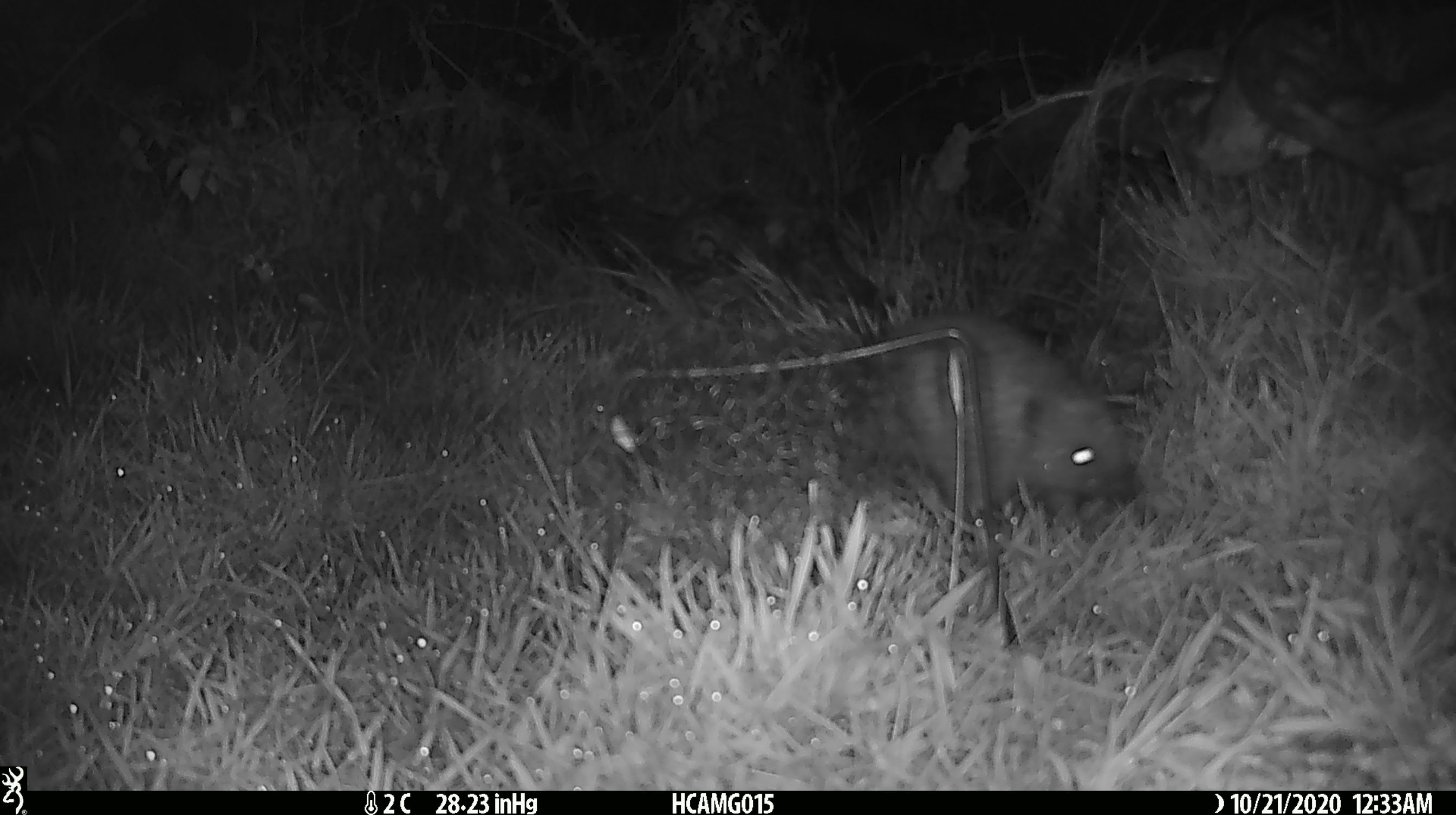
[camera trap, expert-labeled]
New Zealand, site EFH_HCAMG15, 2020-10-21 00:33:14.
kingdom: Animalia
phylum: Chordata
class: Mammalia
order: Eulipotyphla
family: Erinaceidae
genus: Erinaceus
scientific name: Erinaceus europaeus europaeus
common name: european hedgehog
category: hedgehog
Hedgehog (european hedgehog) (Erinaceus europaeus europaeus).